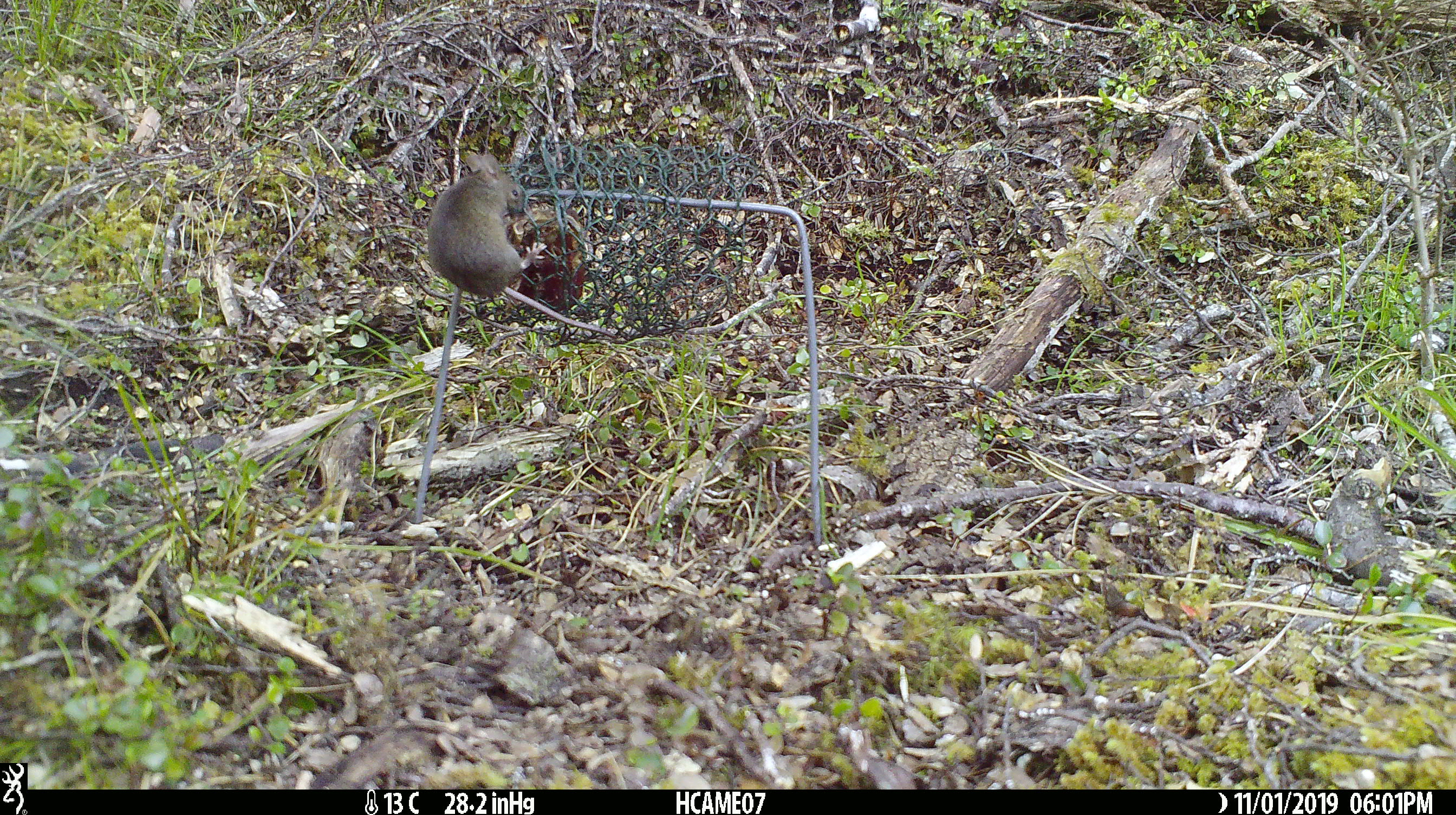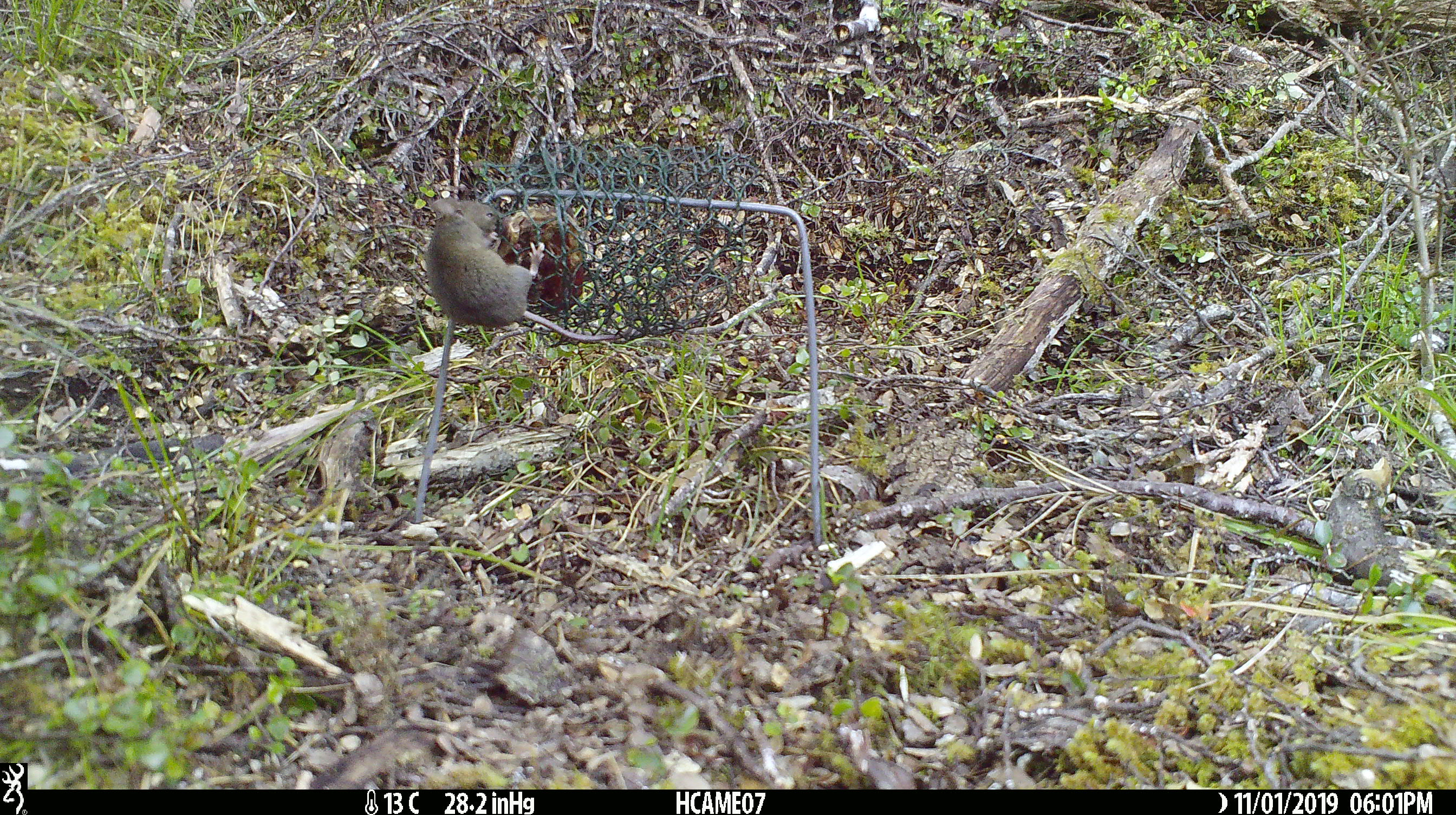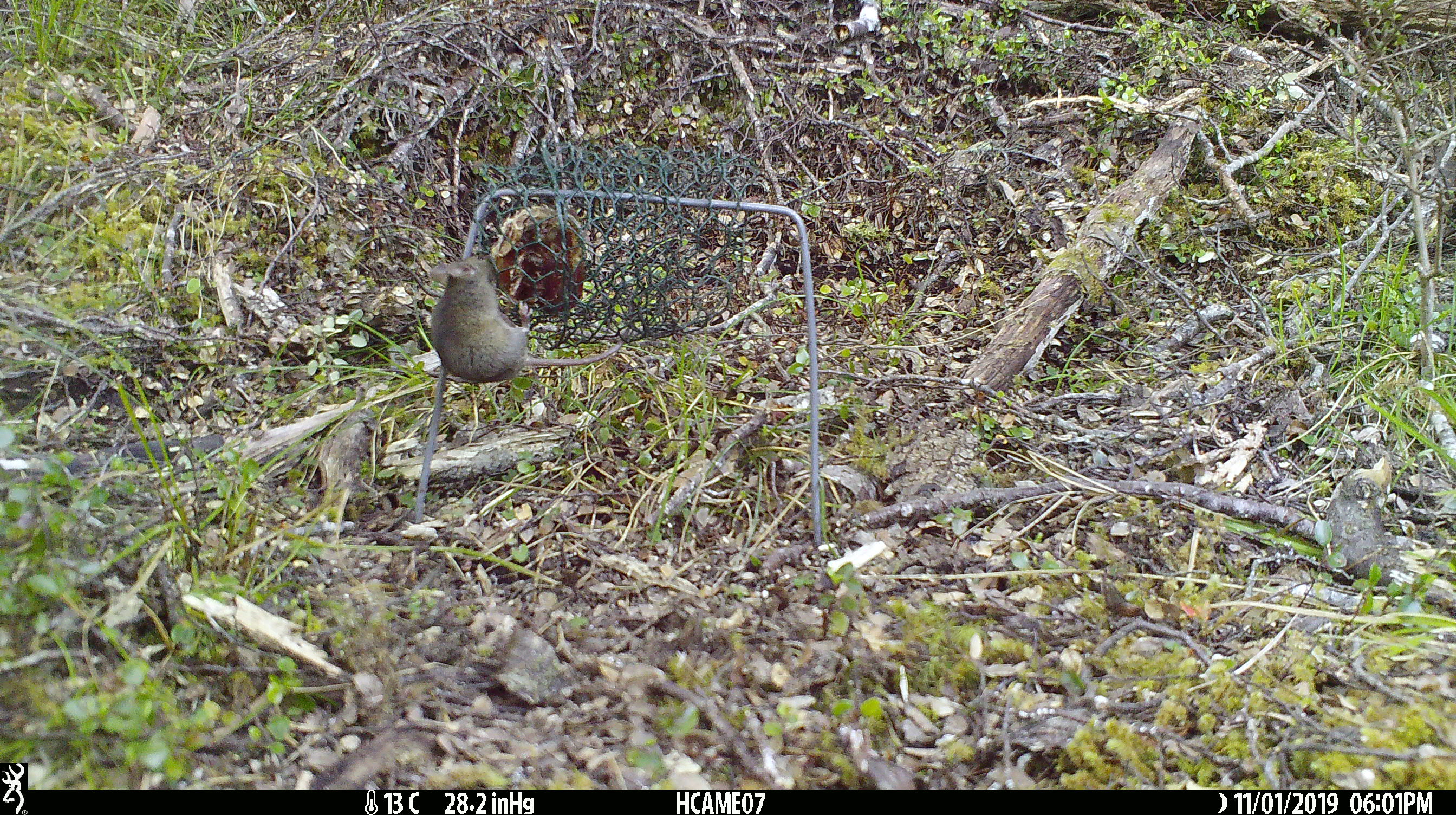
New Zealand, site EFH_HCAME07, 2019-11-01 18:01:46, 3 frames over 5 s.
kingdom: Animalia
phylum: Chordata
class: Mammalia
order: Rodentia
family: Muridae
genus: Mus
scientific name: Mus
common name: mouse